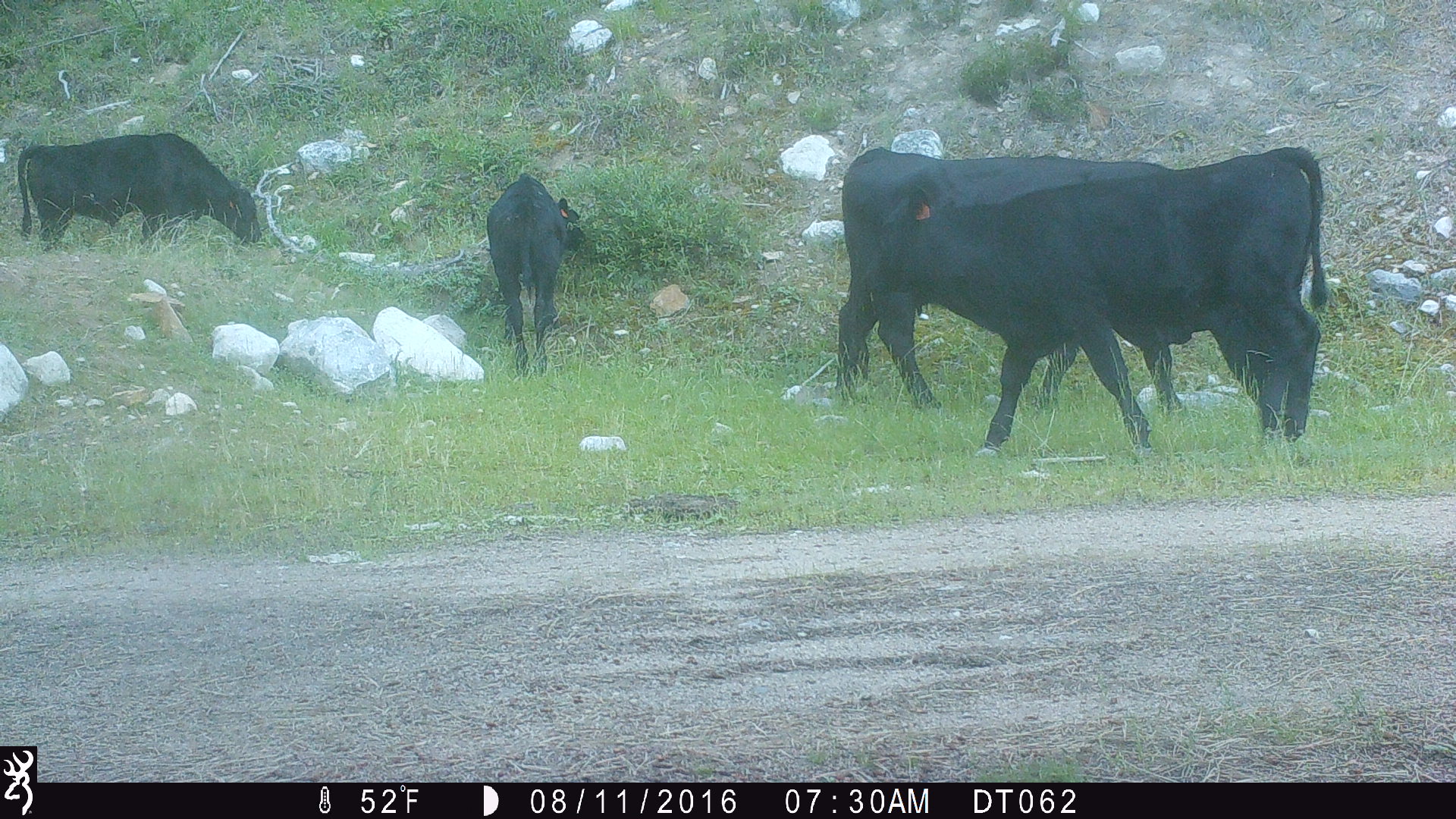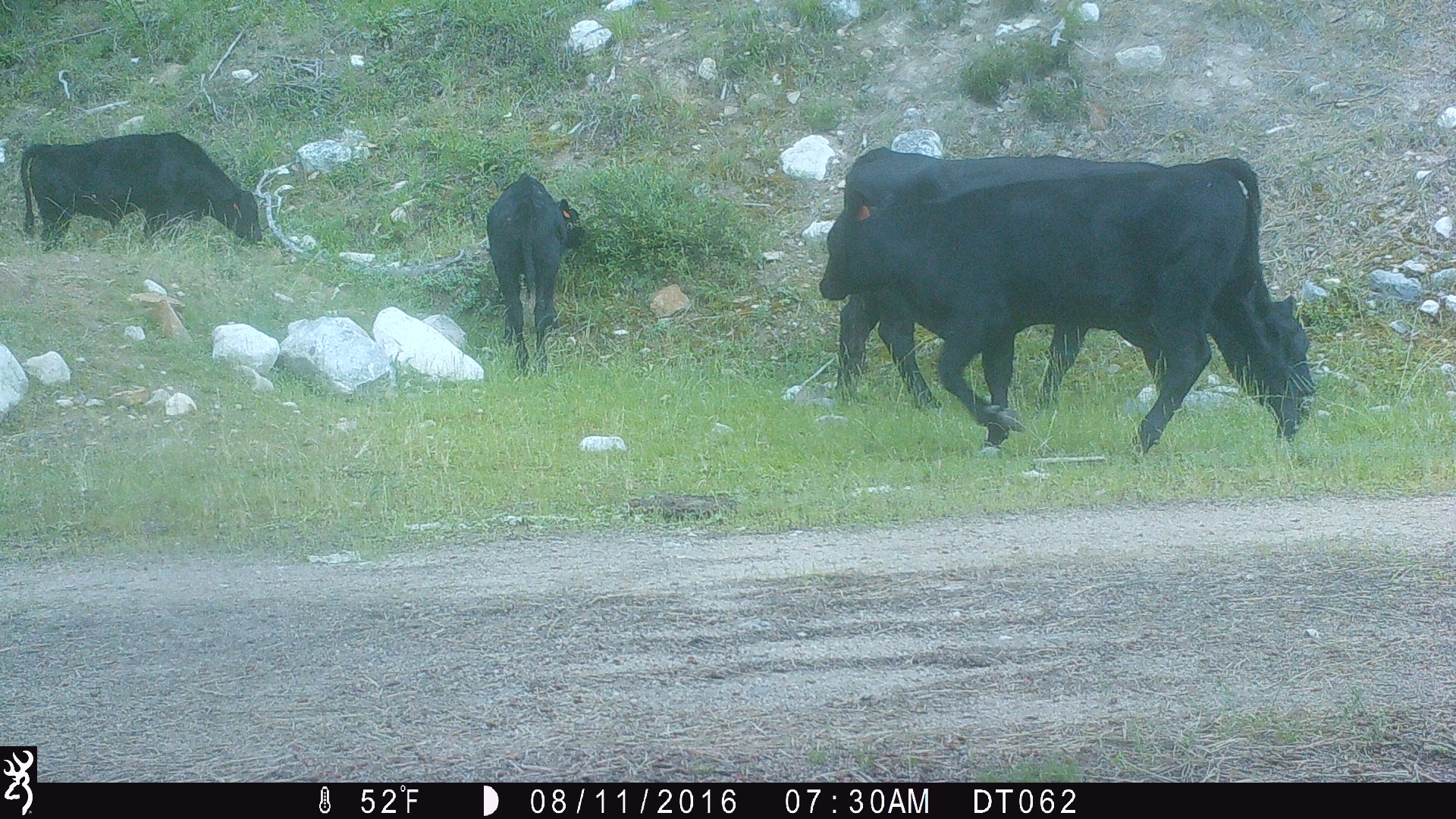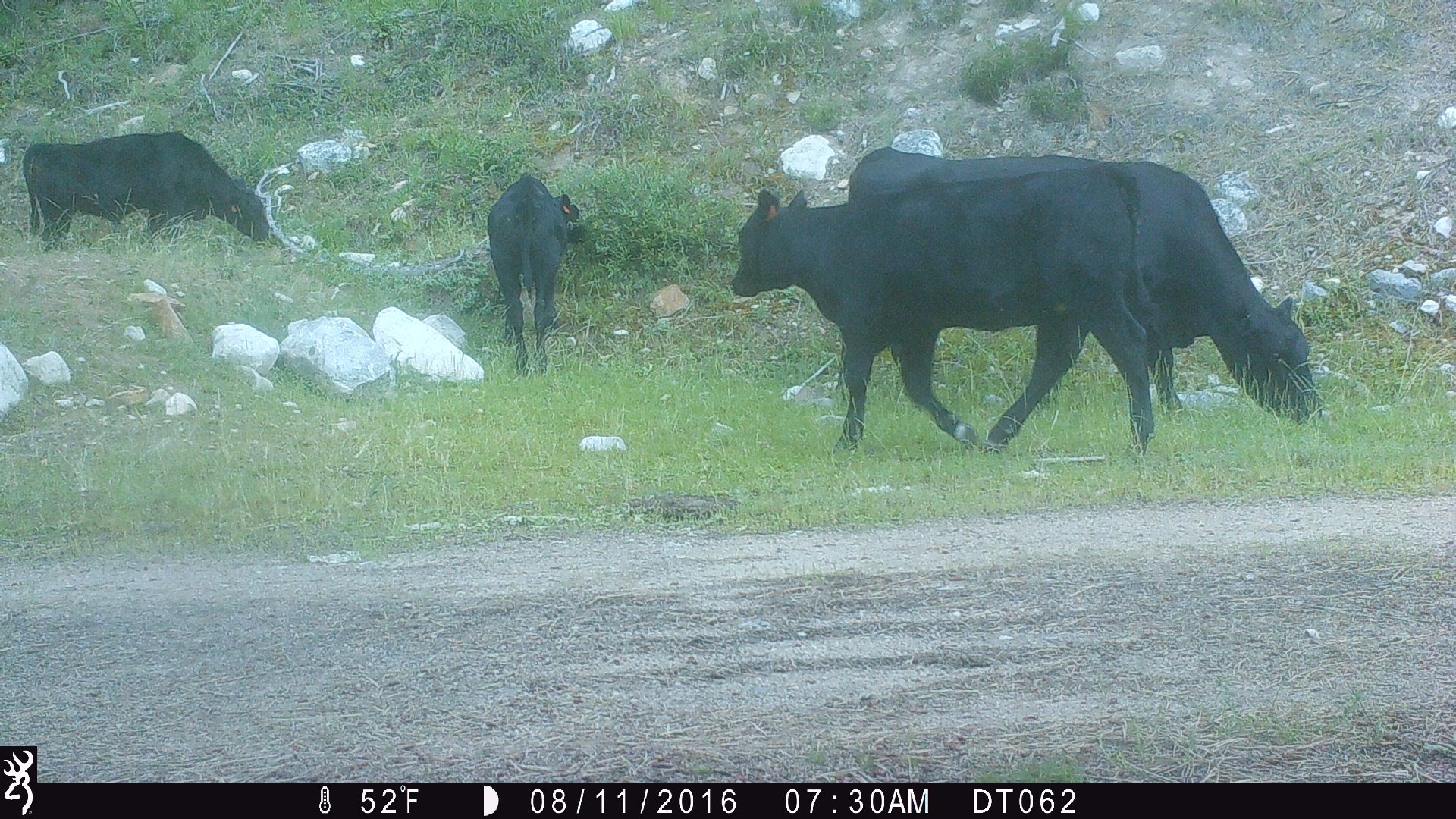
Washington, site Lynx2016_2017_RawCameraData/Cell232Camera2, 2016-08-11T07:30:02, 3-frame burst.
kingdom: Animalia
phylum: Chordata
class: Mammalia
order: Artiodactyla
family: Bovidae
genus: Bos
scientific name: Bos taurus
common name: domestic cattle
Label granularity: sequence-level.